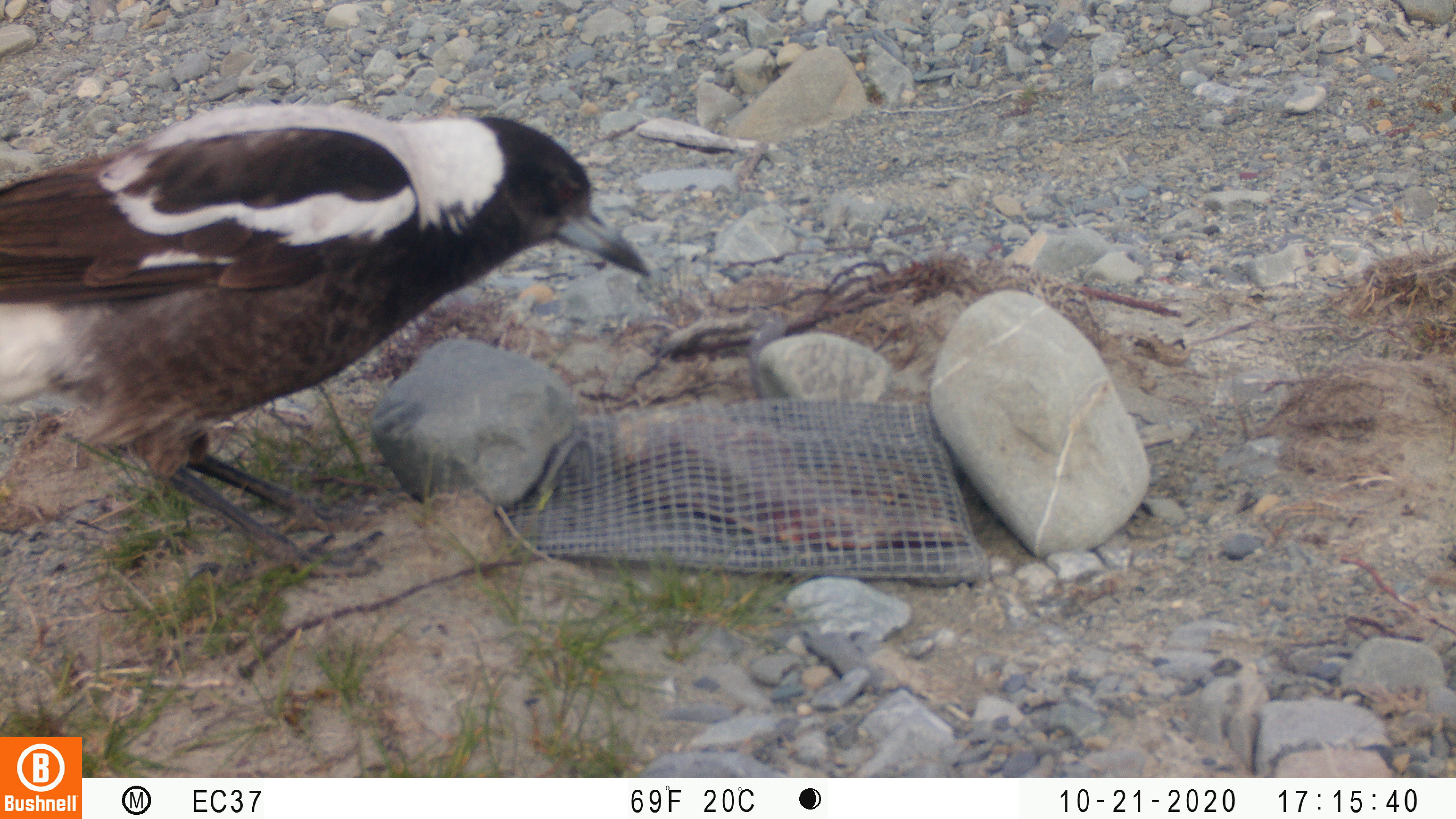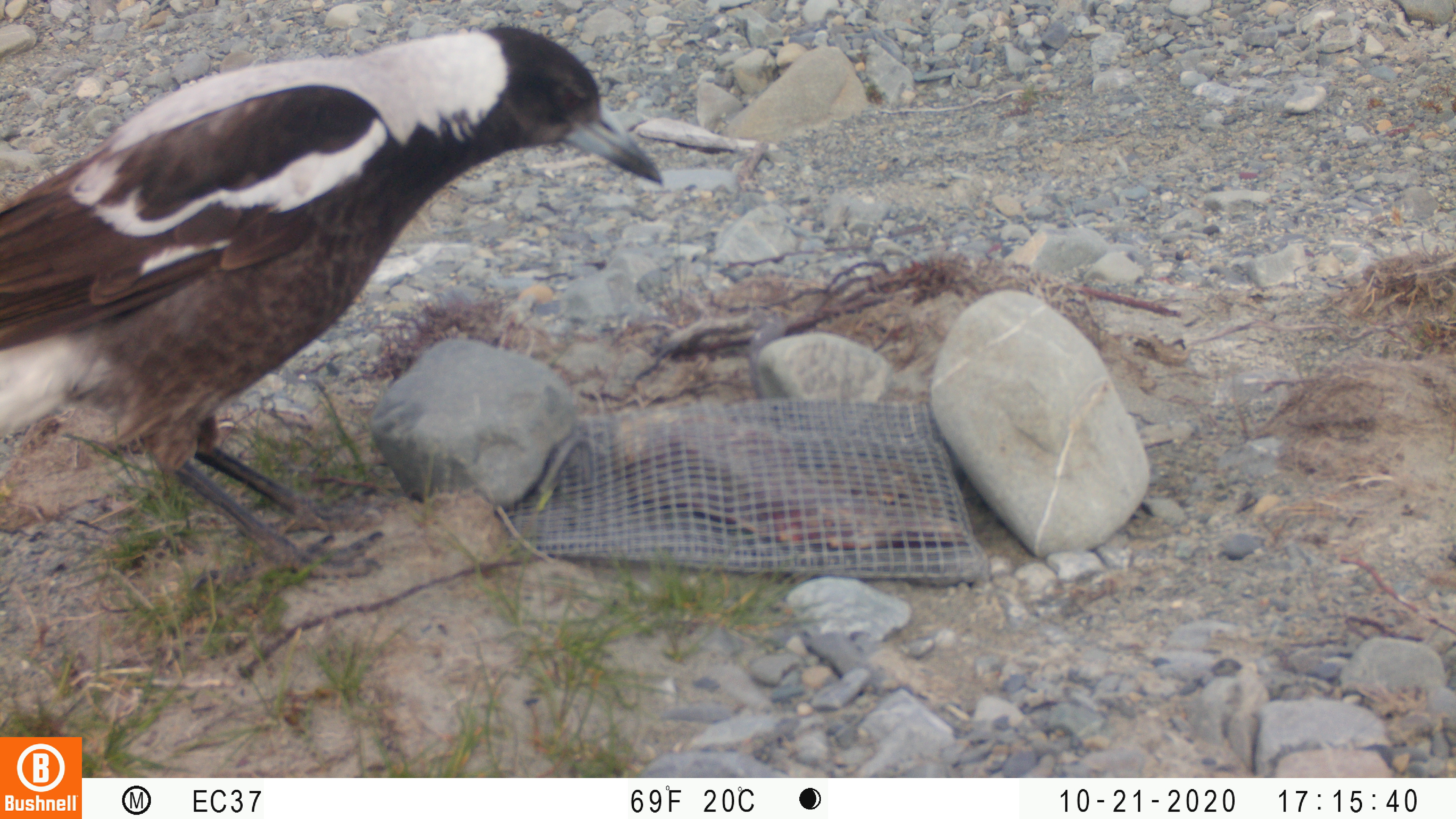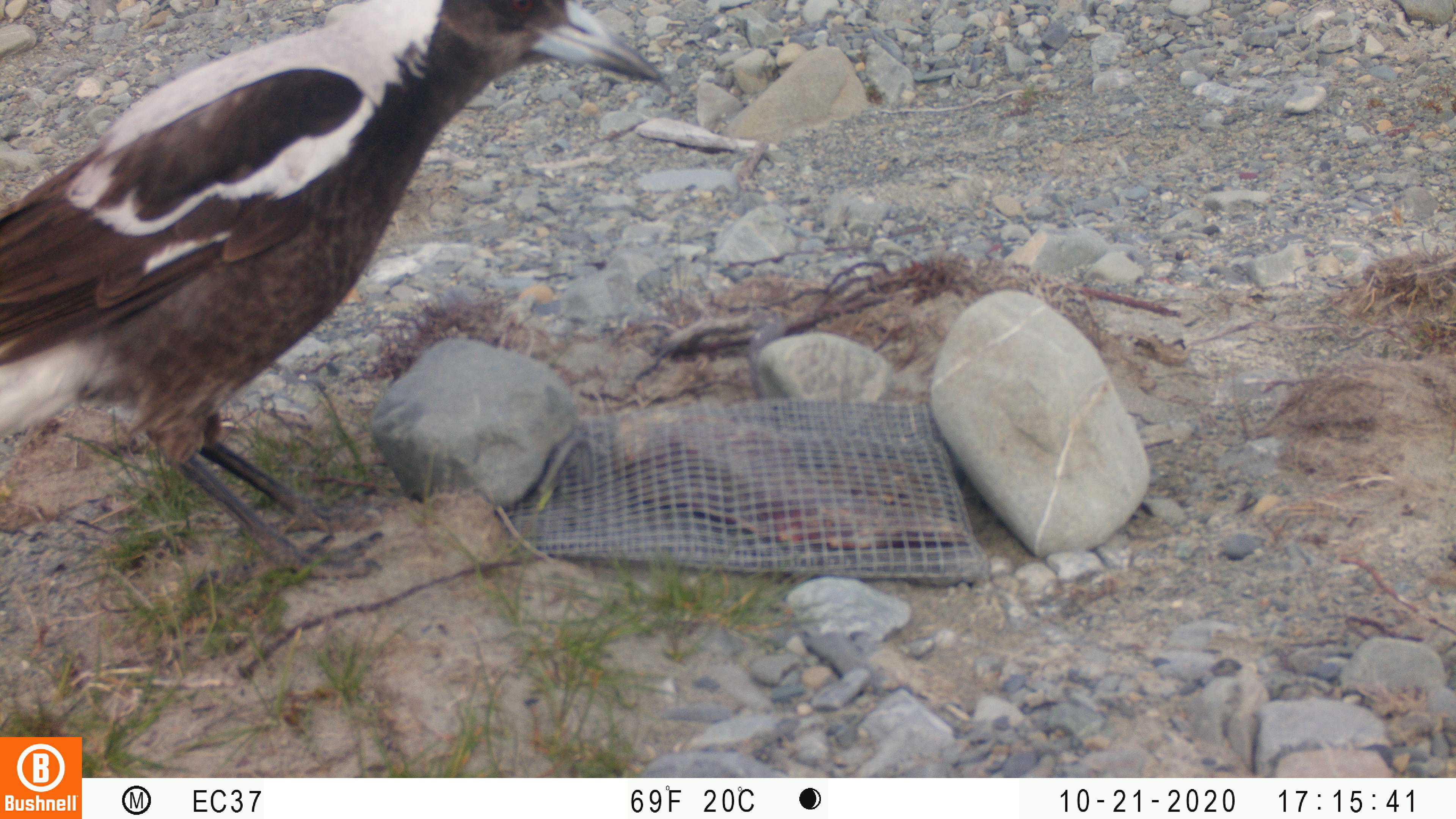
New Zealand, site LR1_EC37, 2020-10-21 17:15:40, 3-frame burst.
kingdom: Animalia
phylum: Chordata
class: Aves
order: Passeriformes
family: Artamidae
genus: Gymnorhina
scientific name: Gymnorhina tibicen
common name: australian magpie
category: magpie